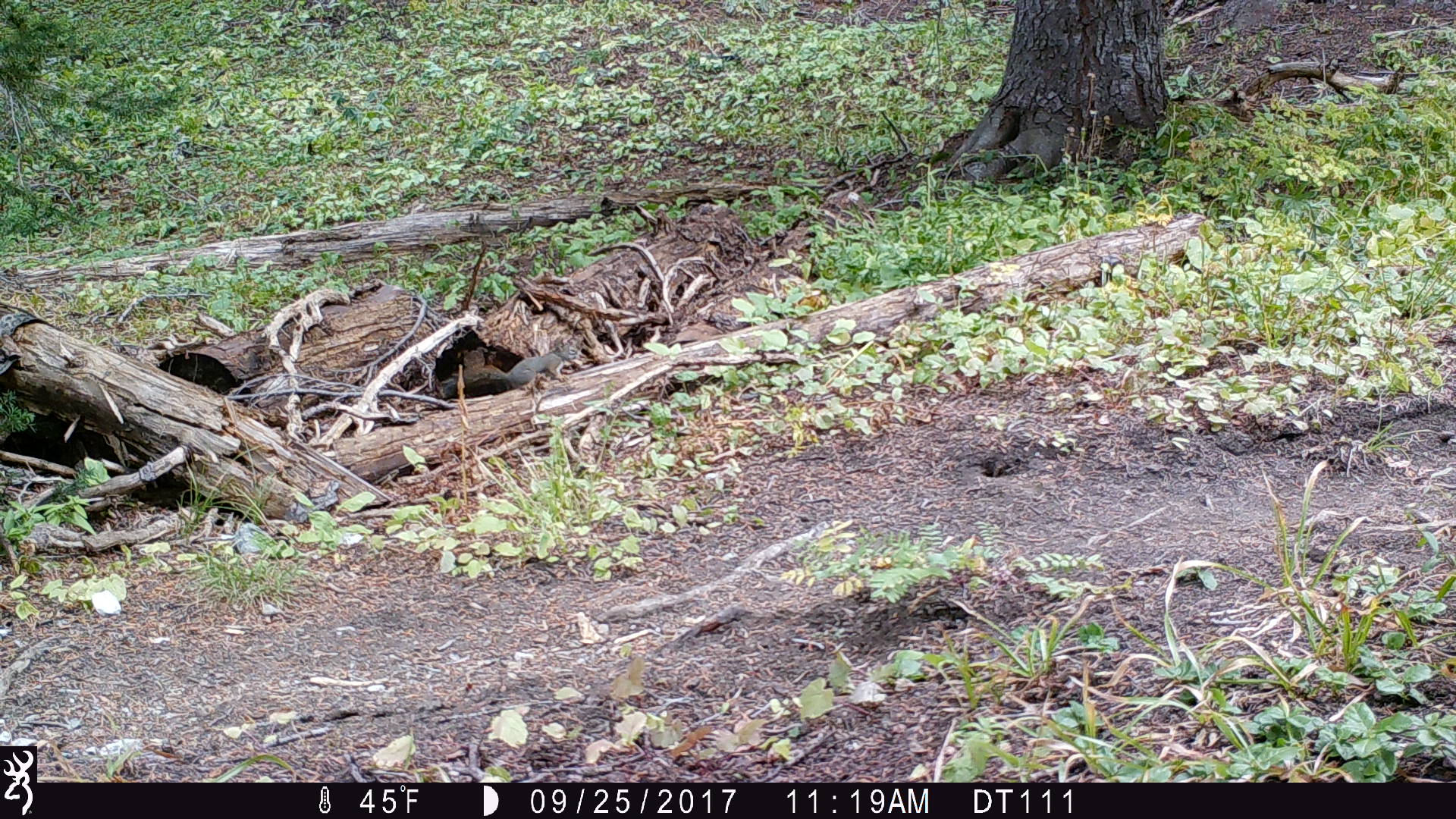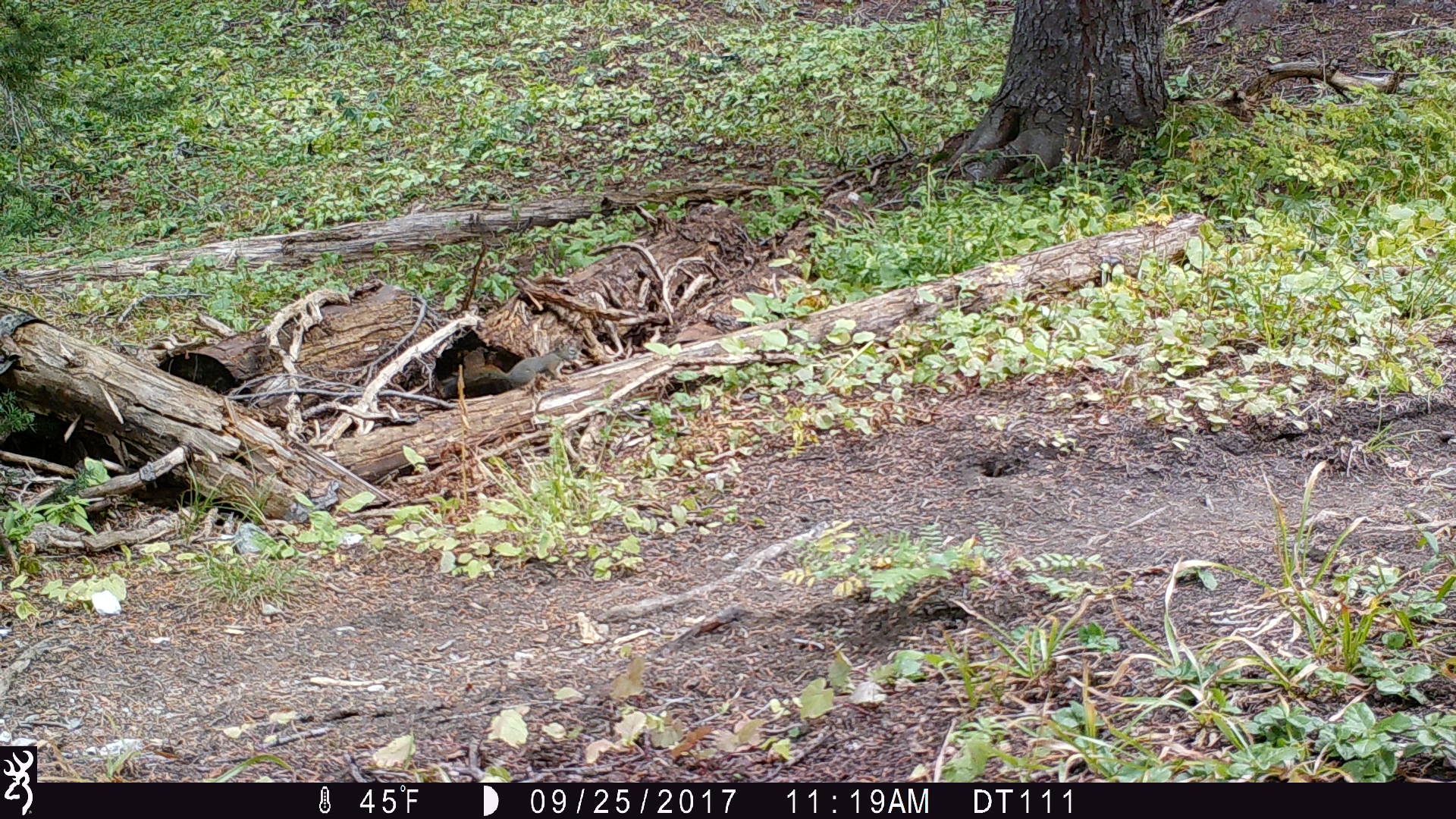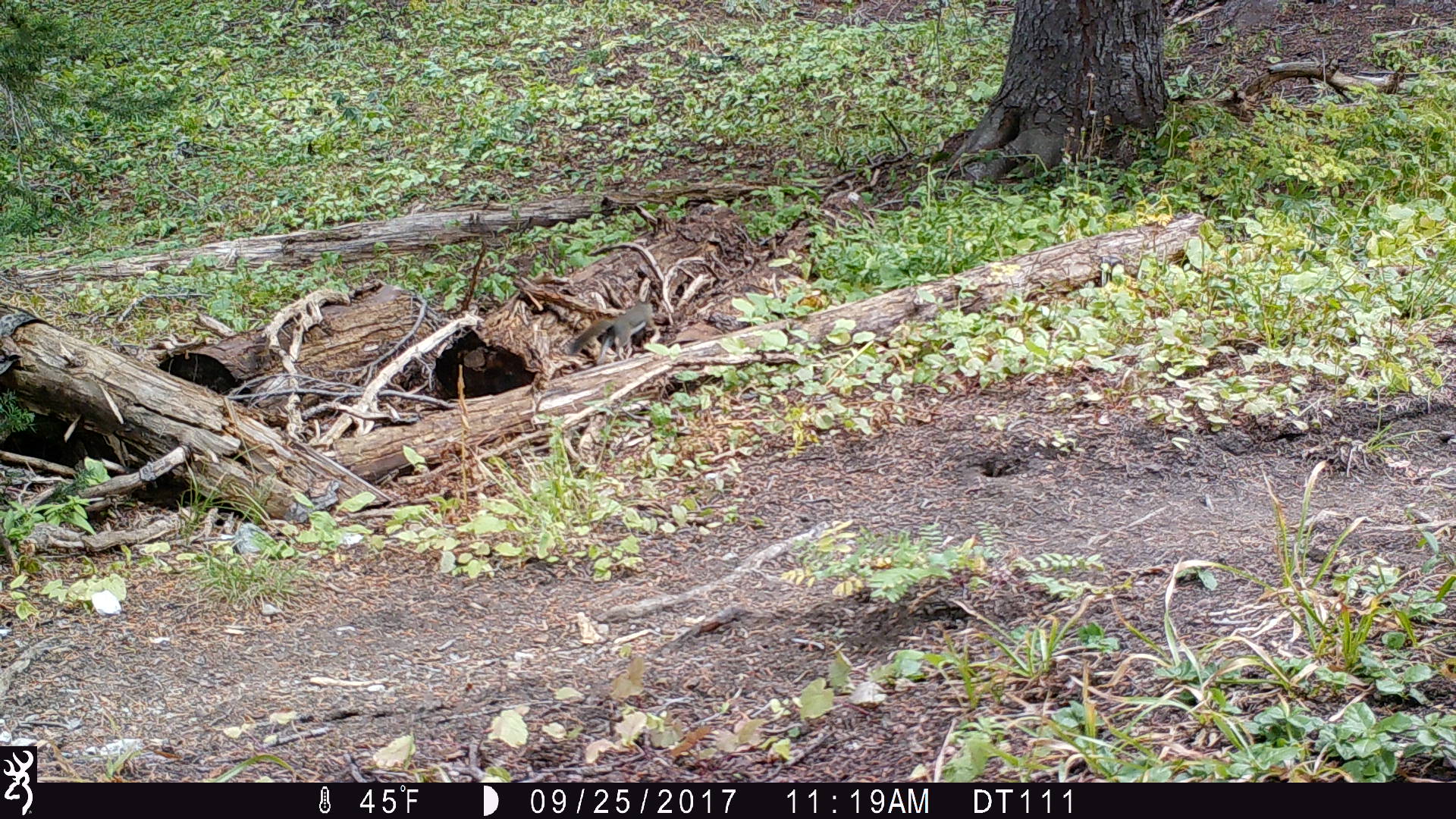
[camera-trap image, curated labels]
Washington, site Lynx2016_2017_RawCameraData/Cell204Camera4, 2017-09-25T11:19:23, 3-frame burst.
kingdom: Animalia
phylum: Chordata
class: Mammalia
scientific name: Mammalia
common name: small mammal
Small mammal (Mammalia). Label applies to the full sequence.